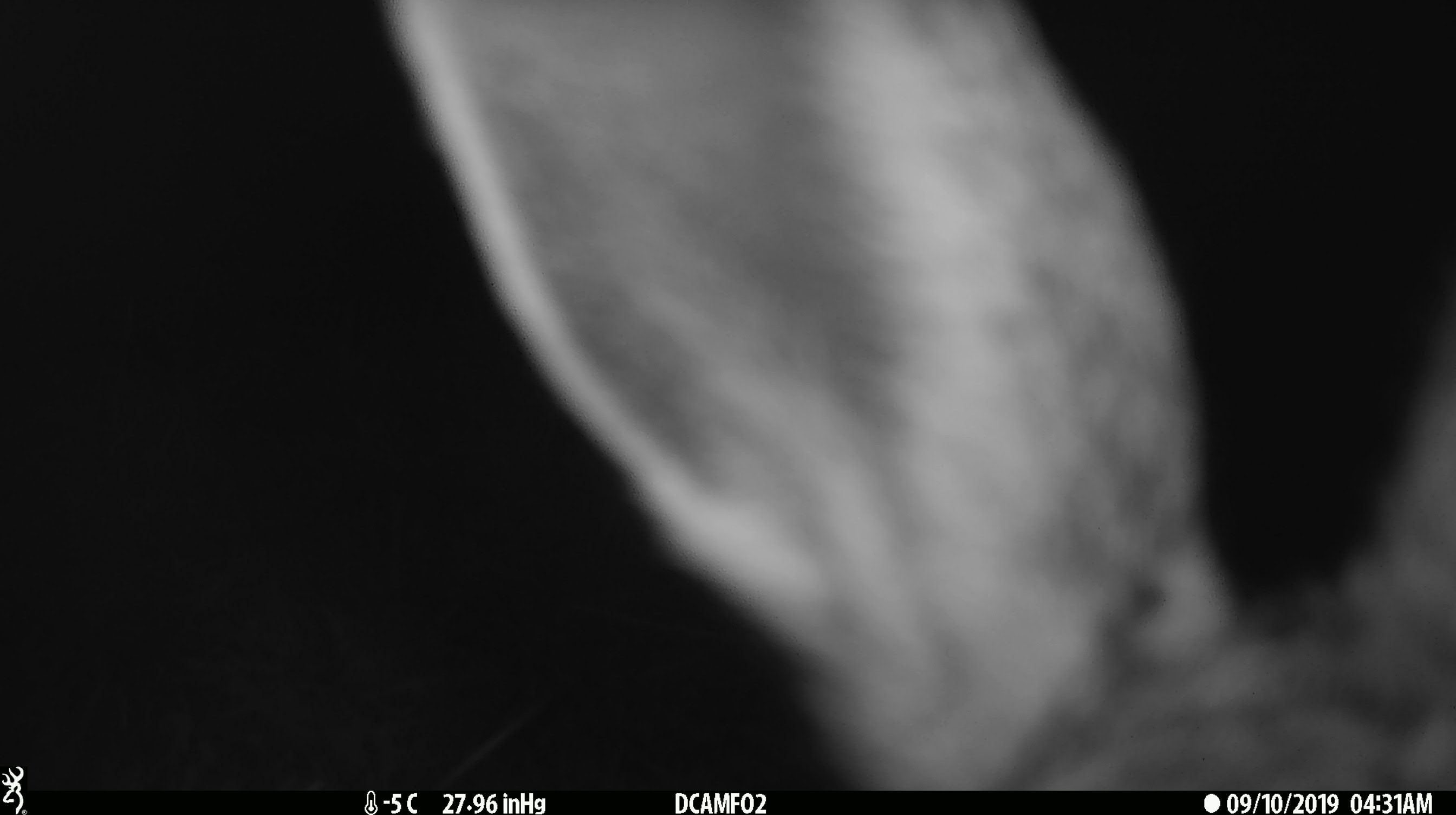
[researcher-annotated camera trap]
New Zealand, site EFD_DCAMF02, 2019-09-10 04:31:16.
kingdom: Animalia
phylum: Chordata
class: Mammalia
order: Lagomorpha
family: Leporidae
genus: Lepus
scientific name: Lepus europaeus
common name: brown hare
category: hare